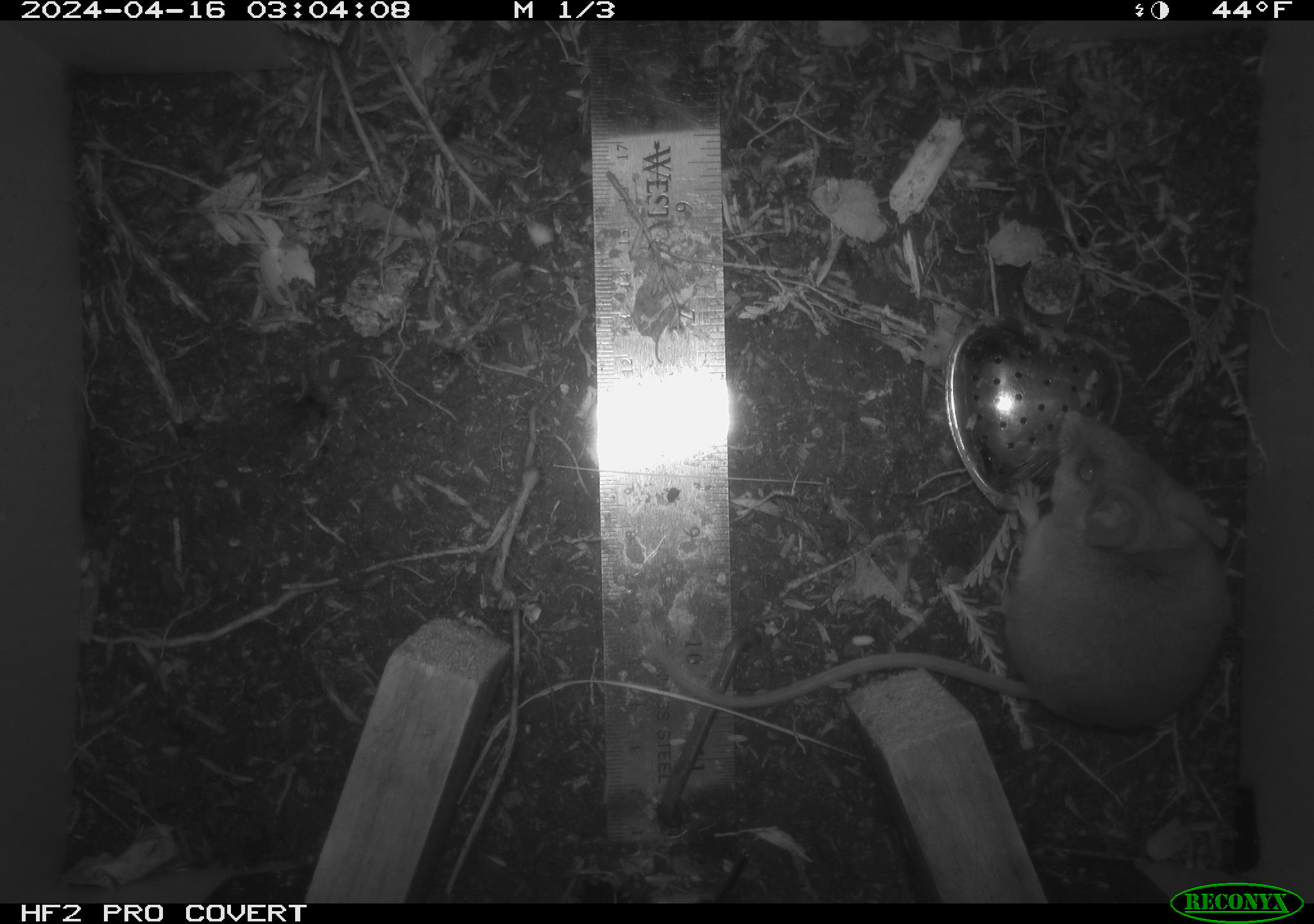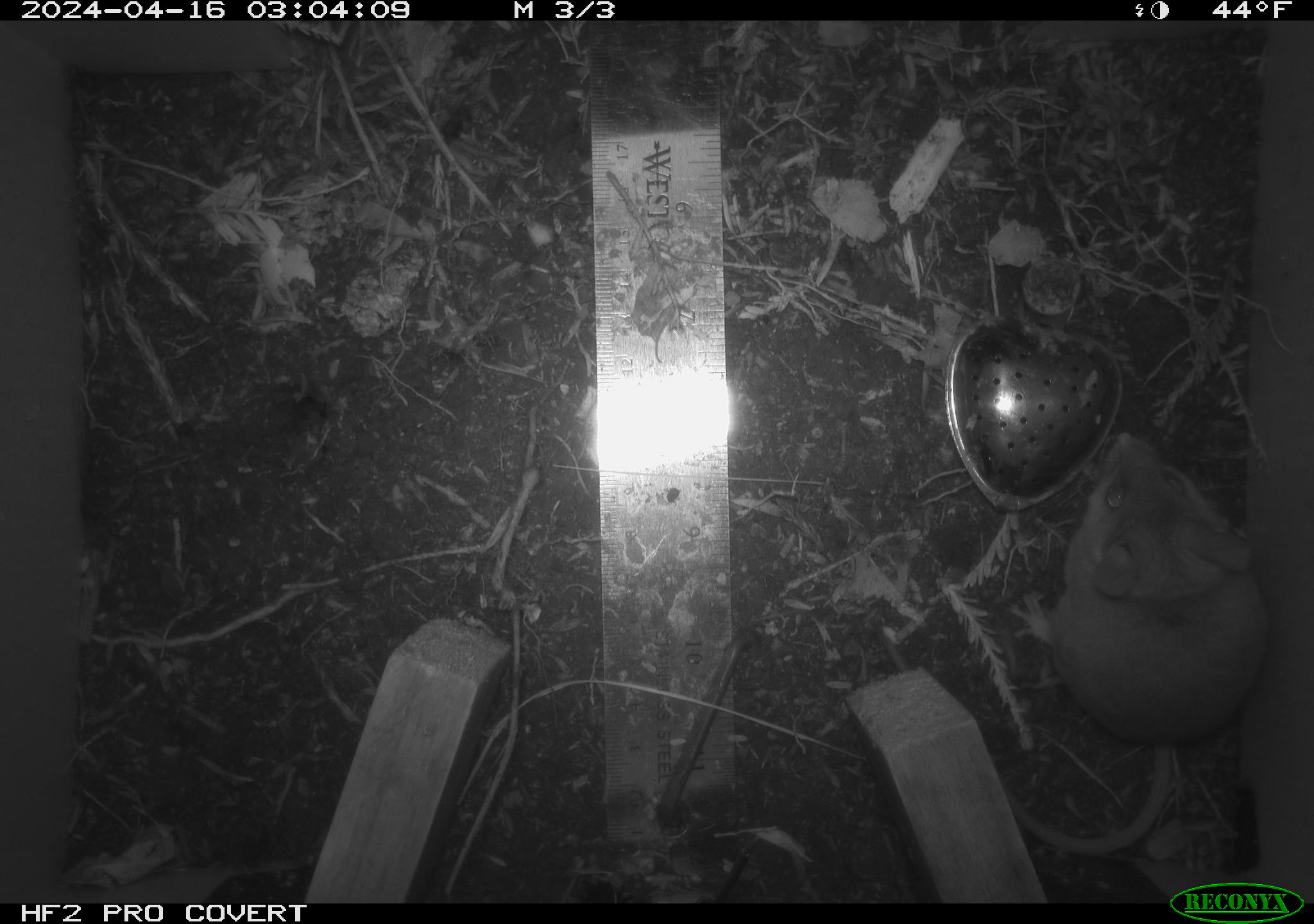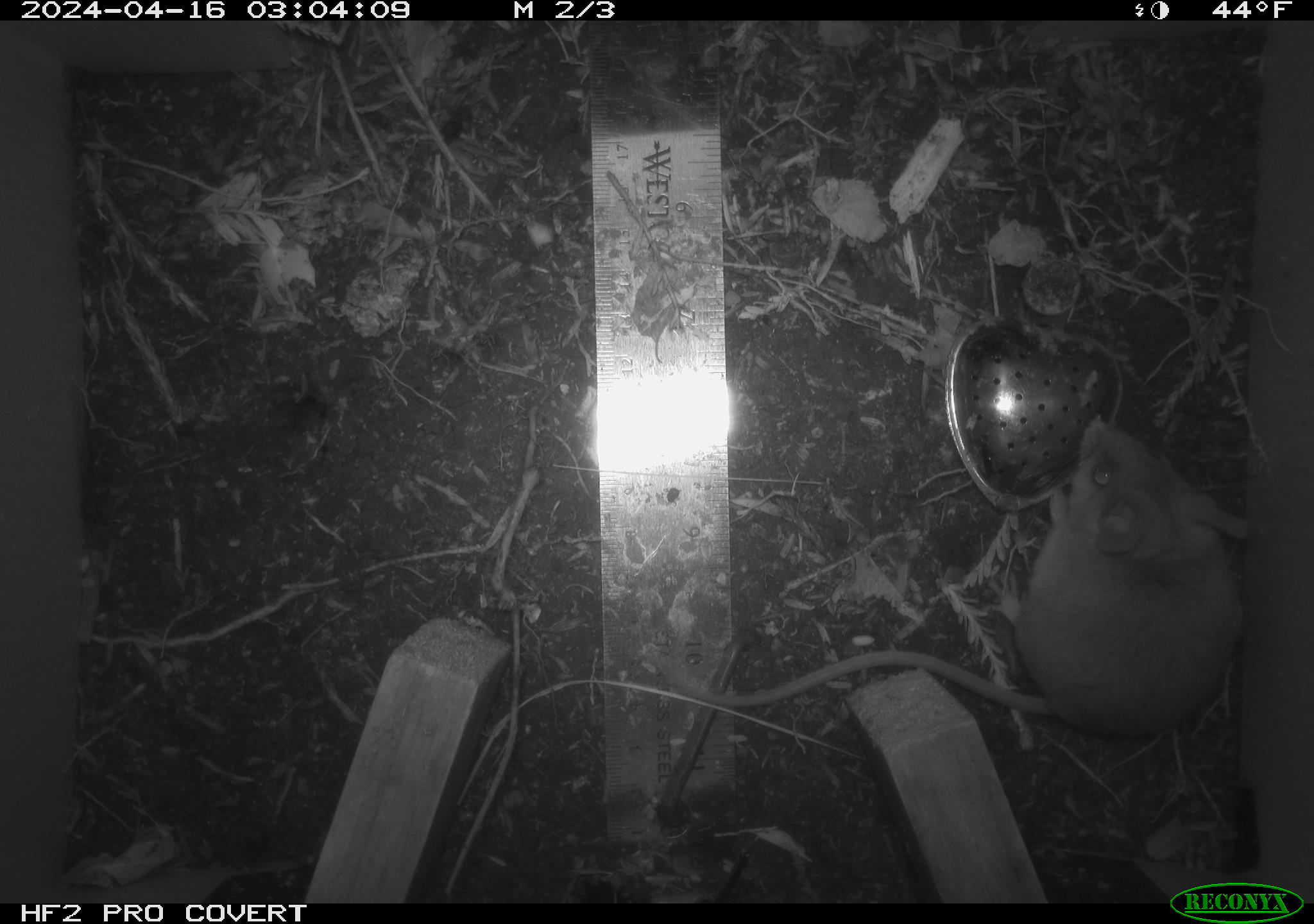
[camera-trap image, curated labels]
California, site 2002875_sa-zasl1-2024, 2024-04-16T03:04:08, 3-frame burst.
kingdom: Animalia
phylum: Chordata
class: Mammalia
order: Rodentia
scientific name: Rodentia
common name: mouse species